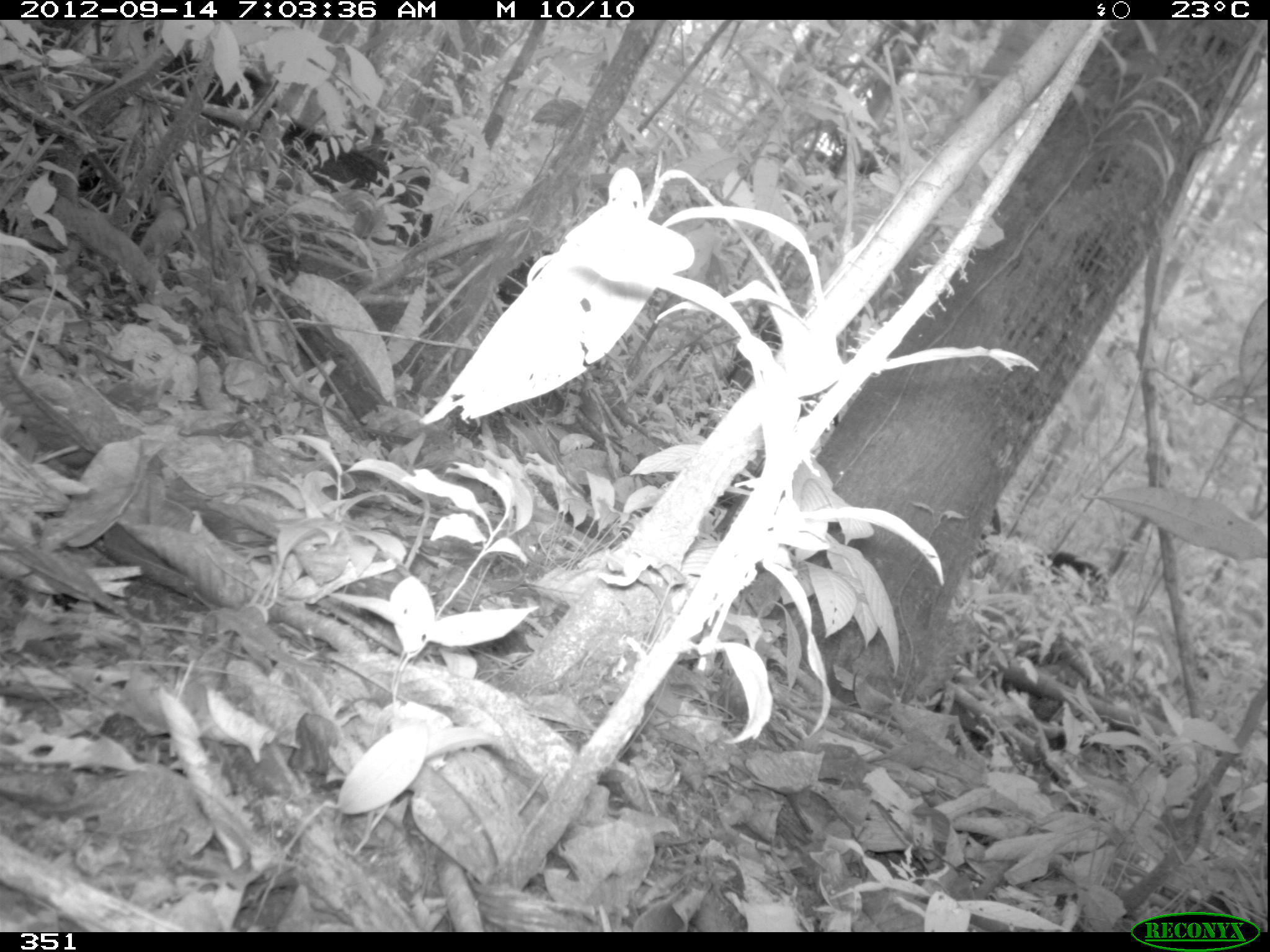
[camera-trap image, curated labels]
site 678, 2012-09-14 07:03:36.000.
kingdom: Animalia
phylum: Chordata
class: Mammalia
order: Artiodactyla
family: Tayassuidae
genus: Tayassu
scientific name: Tayassu pecari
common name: white-lipped peccary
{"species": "Tayassu pecari (white-lipped peccary)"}